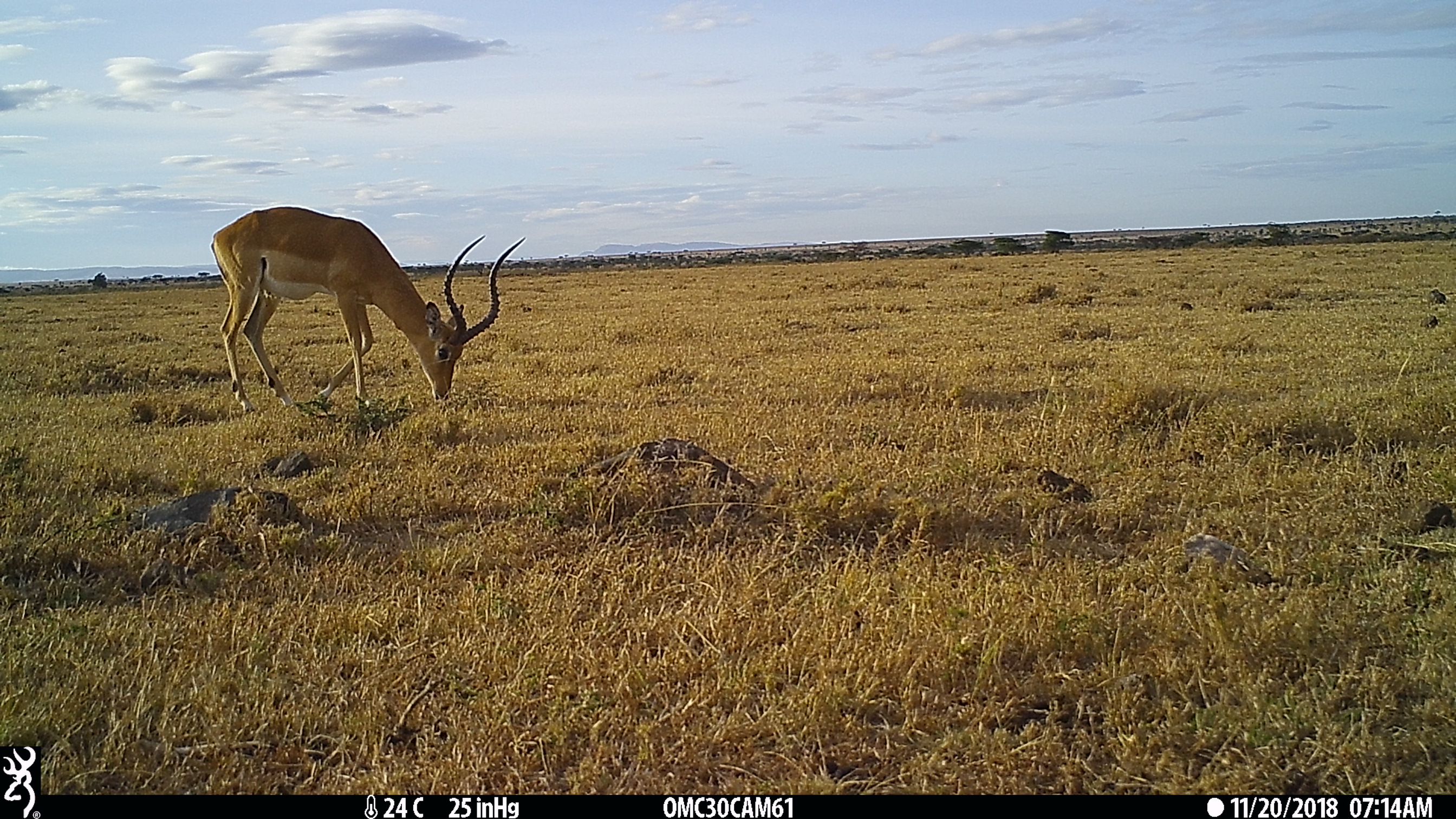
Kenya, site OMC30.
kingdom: Animalia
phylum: Chordata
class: Mammalia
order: Artiodactyla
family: Bovidae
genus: Aepyceros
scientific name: Aepyceros melampus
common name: impala